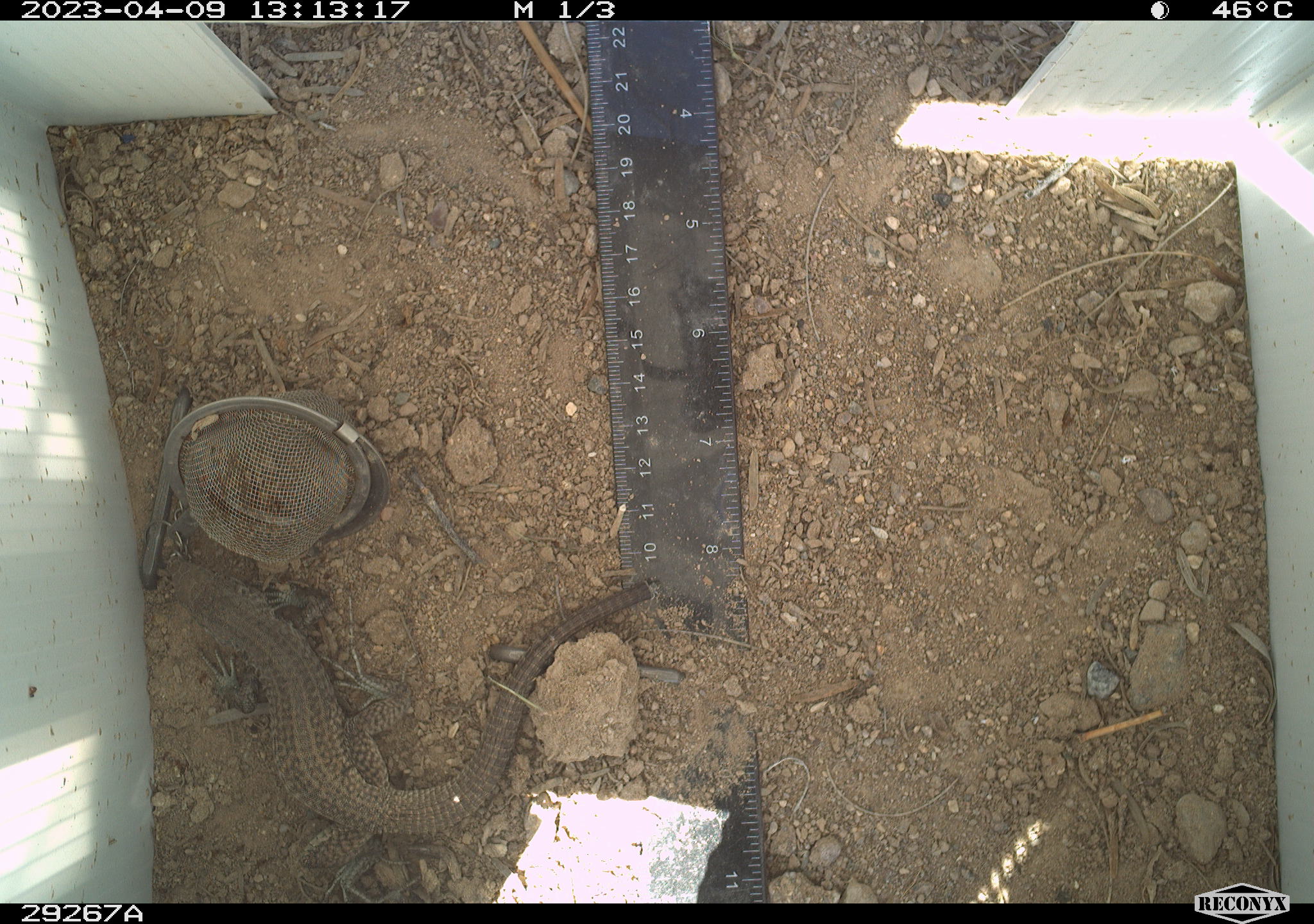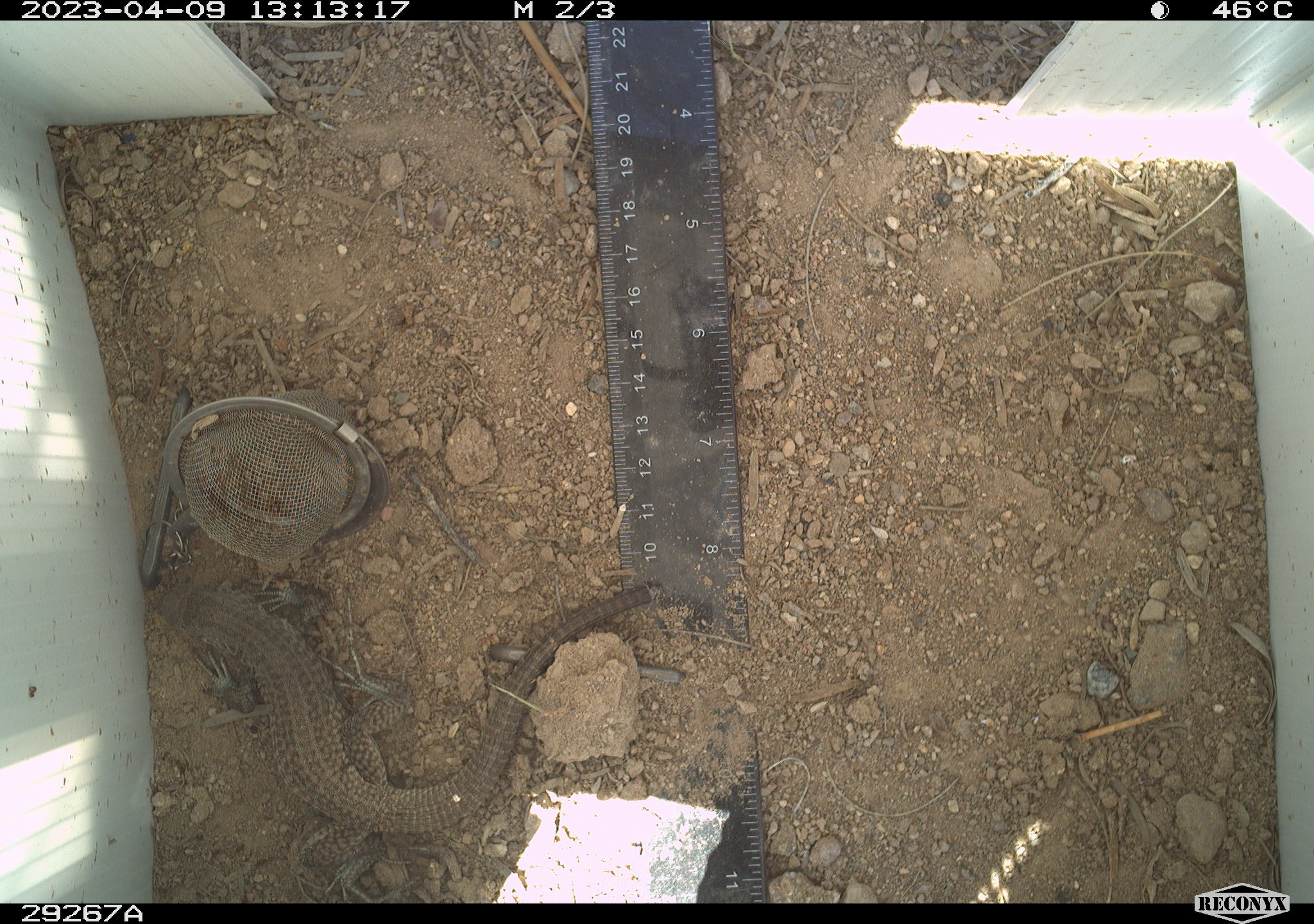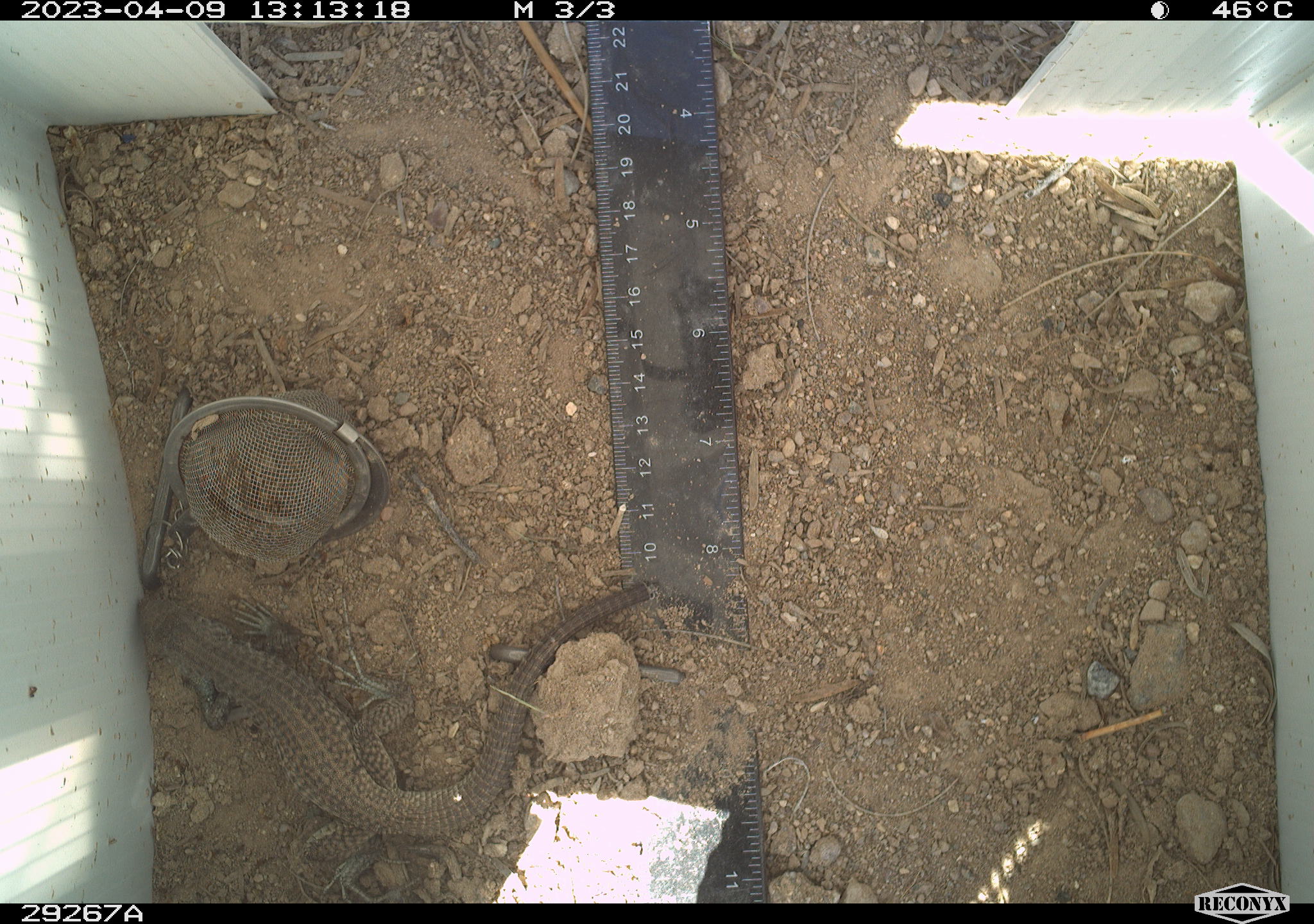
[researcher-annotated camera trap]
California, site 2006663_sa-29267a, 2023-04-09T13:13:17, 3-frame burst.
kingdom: Animalia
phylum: Chordata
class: Reptilia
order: Squamata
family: Teiidae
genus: Aspidoscelis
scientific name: Aspidoscelis tigris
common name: western whiptail